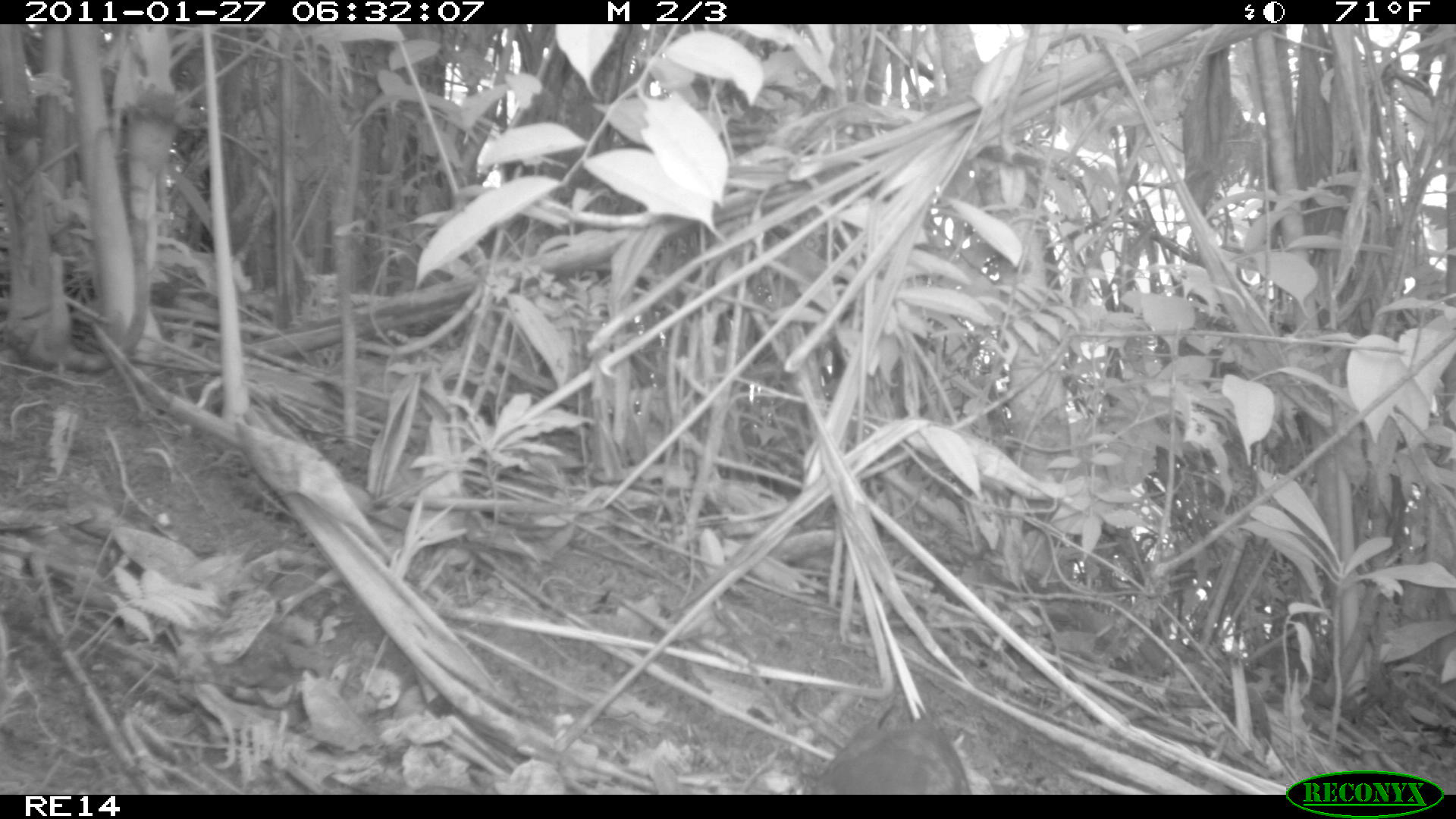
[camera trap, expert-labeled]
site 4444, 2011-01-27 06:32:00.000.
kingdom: Animalia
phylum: Chordata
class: Aves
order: Columbiformes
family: Columbidae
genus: Streptopelia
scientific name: Streptopelia picturata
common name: malagasy turtle dove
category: nesoenas picturata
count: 1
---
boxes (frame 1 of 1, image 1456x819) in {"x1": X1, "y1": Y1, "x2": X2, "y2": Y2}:
nesoenas picturata: {"x1": 813, "y1": 719, "x2": 972, "y2": 795}